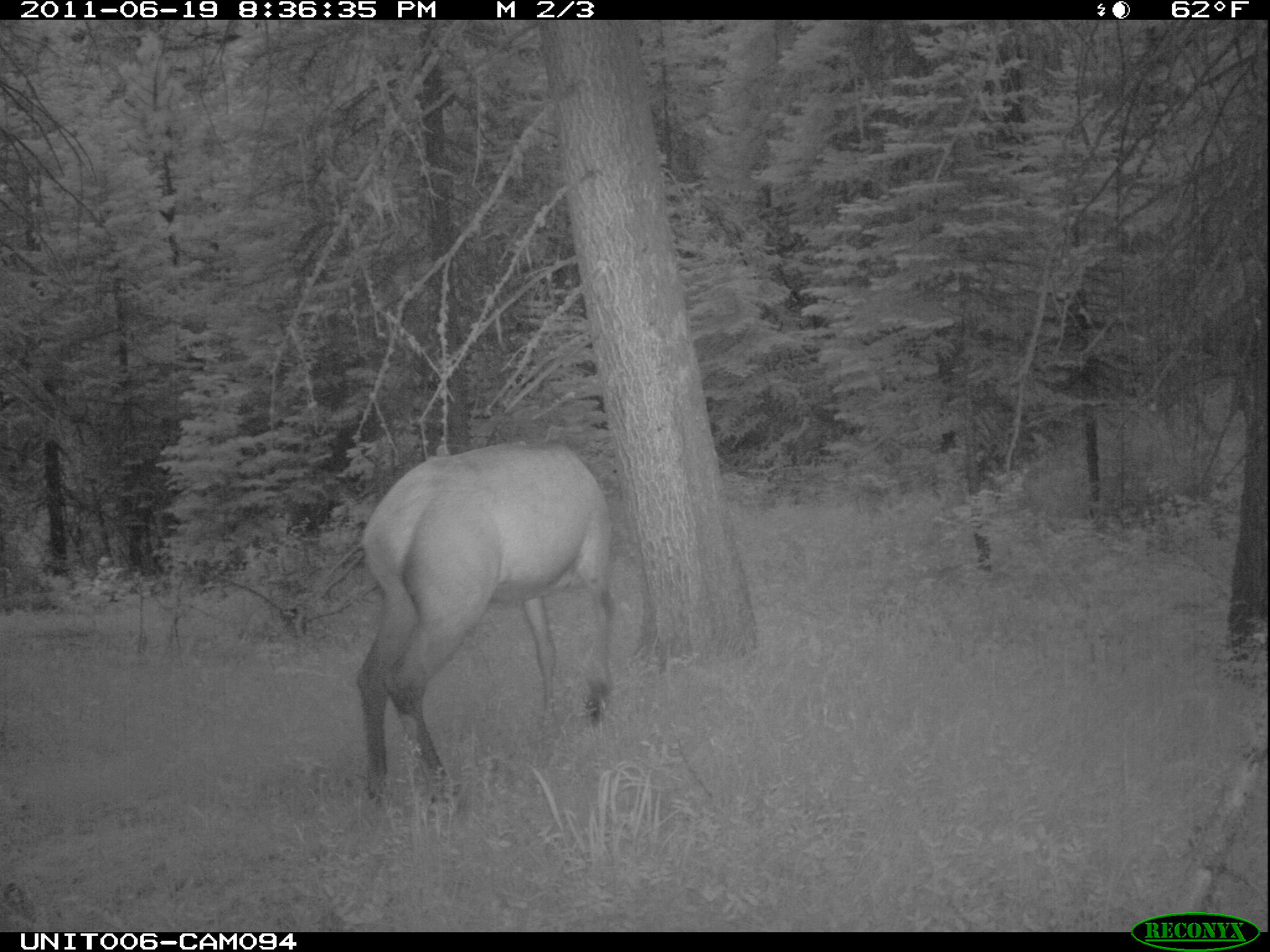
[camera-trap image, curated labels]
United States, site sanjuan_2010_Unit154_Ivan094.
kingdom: Animalia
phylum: Chordata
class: Mammalia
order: Artiodactyla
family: Cervidae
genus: Cervus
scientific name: Cervus elaphus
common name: red deer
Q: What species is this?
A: Cervus elaphus (red deer).